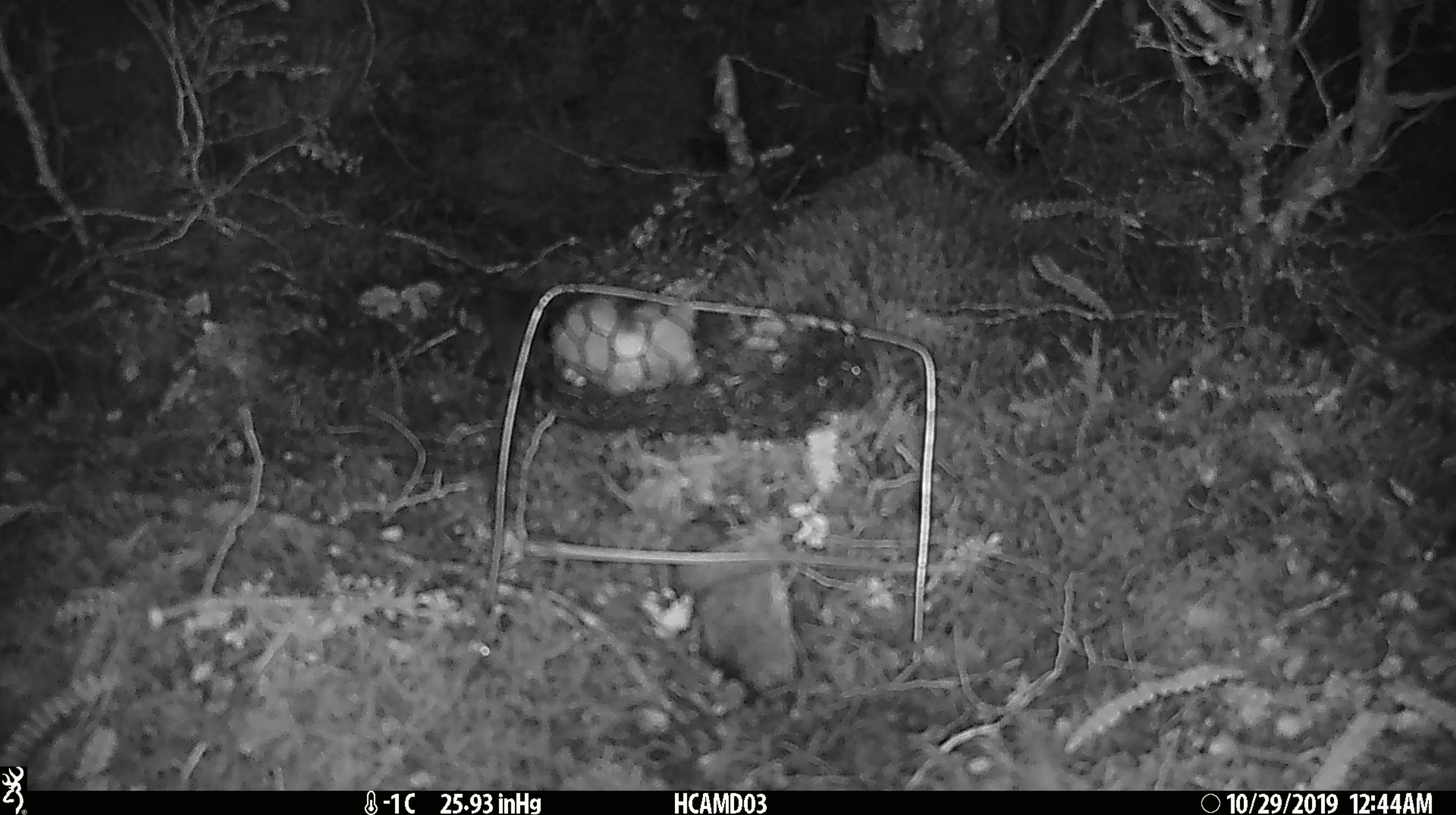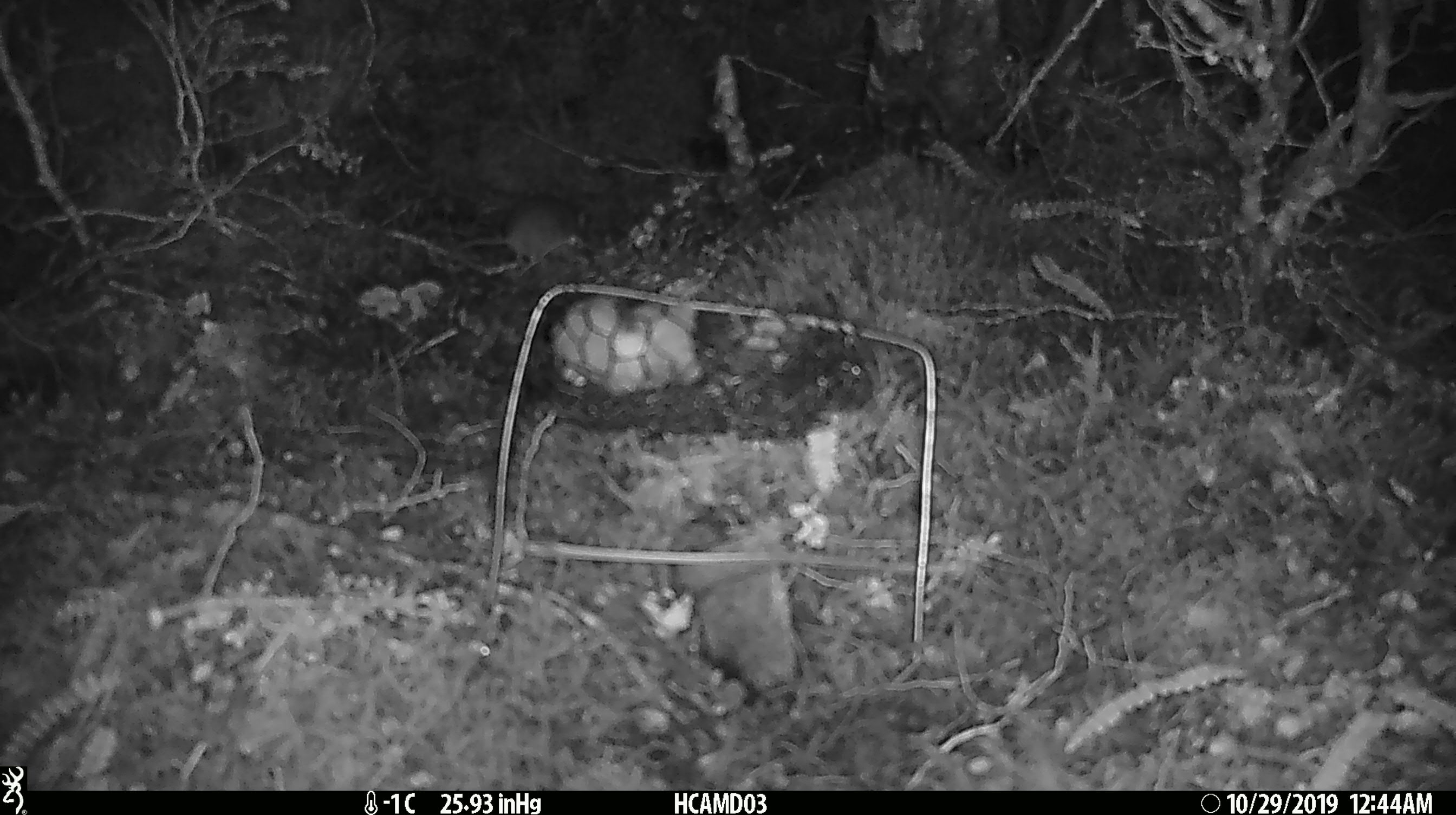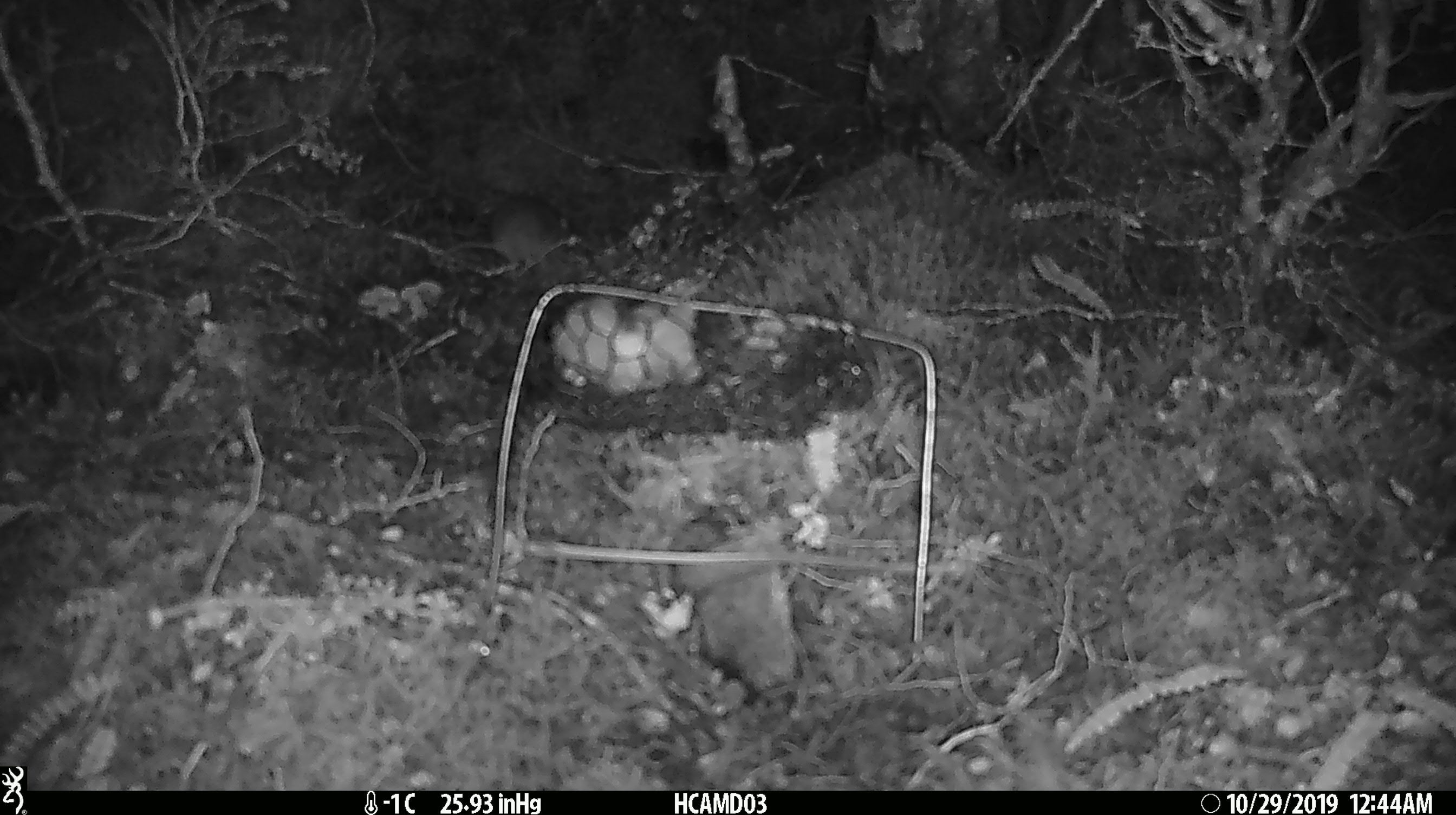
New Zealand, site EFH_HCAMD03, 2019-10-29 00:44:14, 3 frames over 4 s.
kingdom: Animalia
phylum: Chordata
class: Mammalia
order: Rodentia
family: Muridae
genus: Mus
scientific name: Mus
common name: mouse